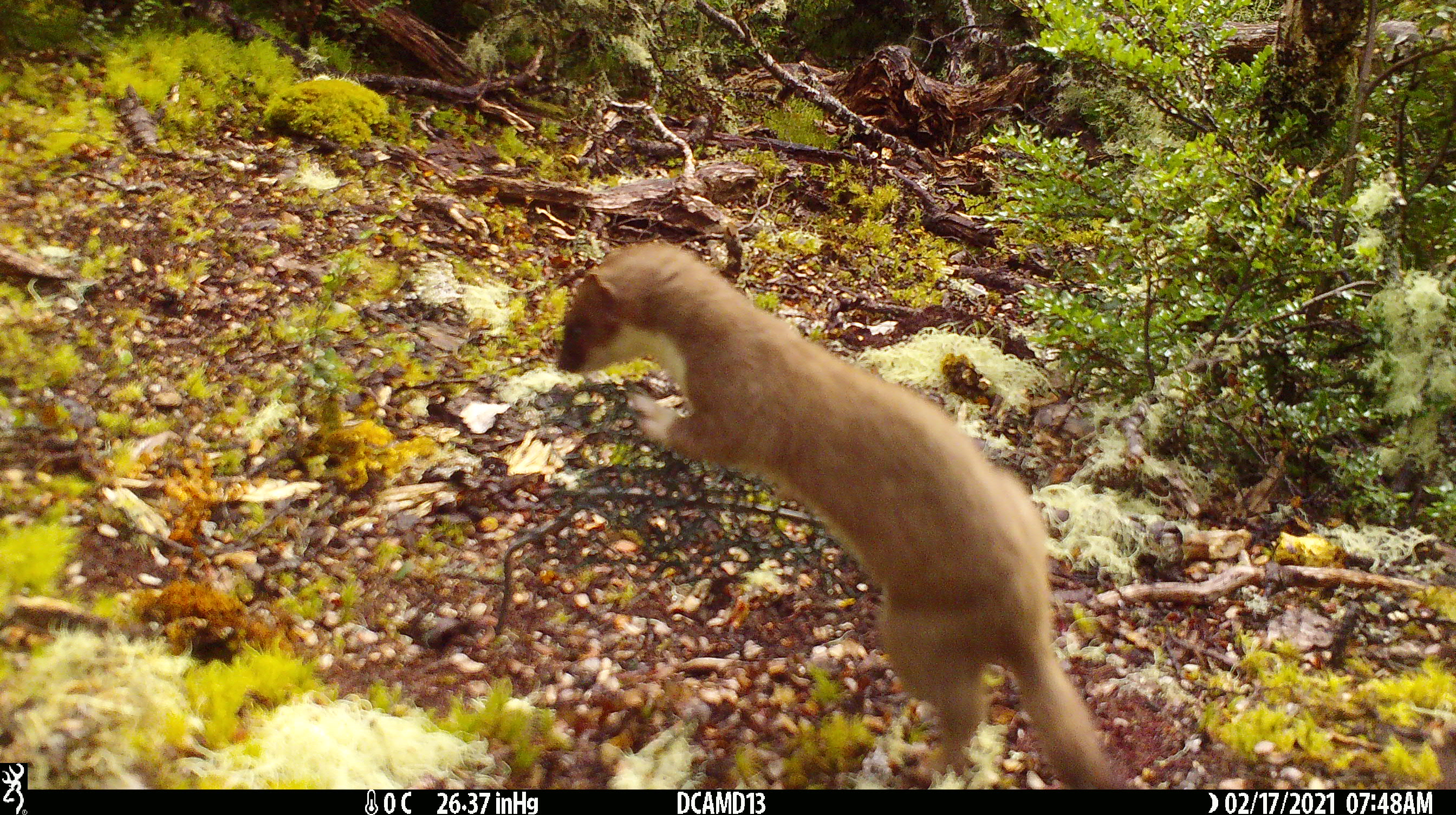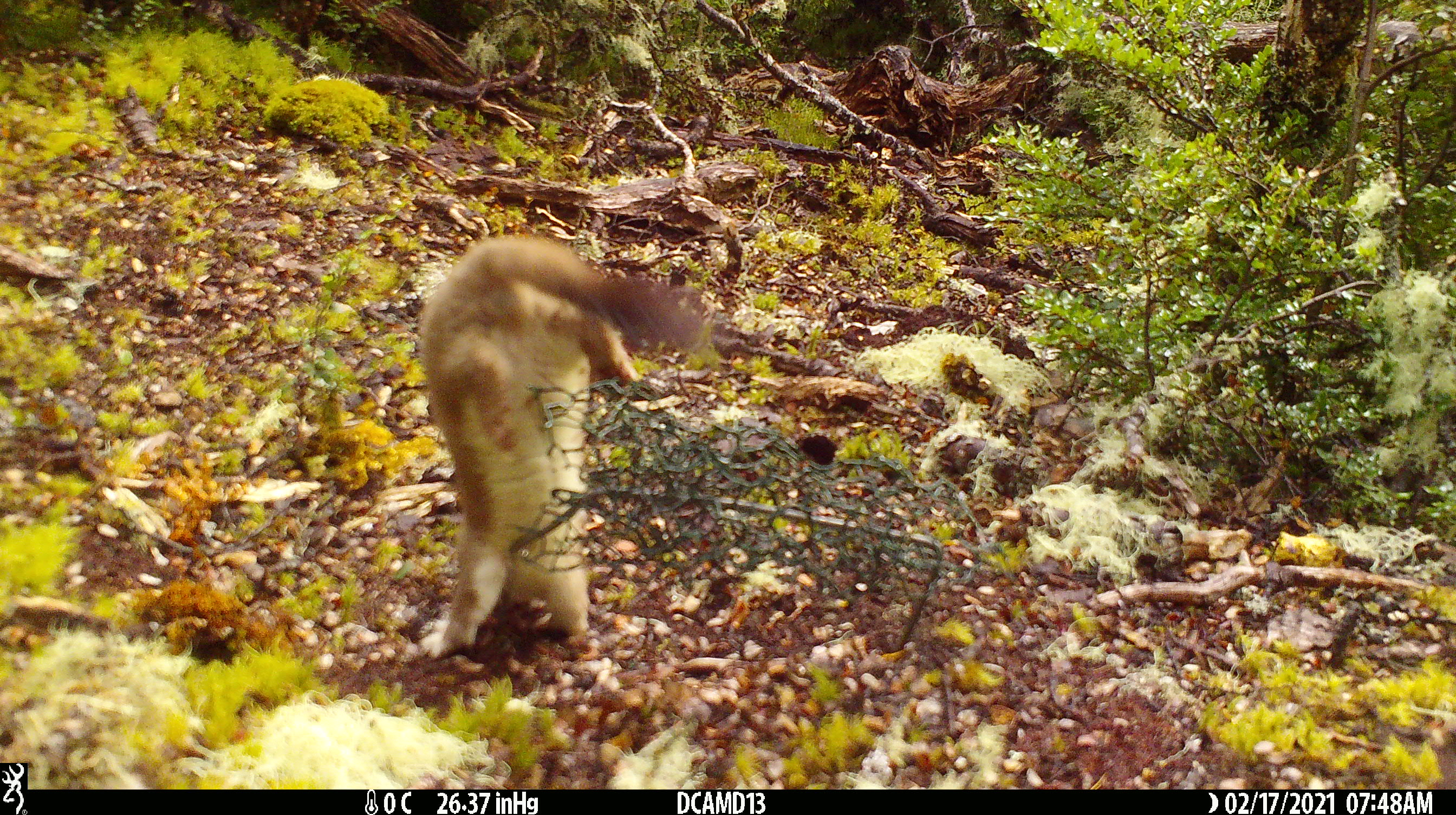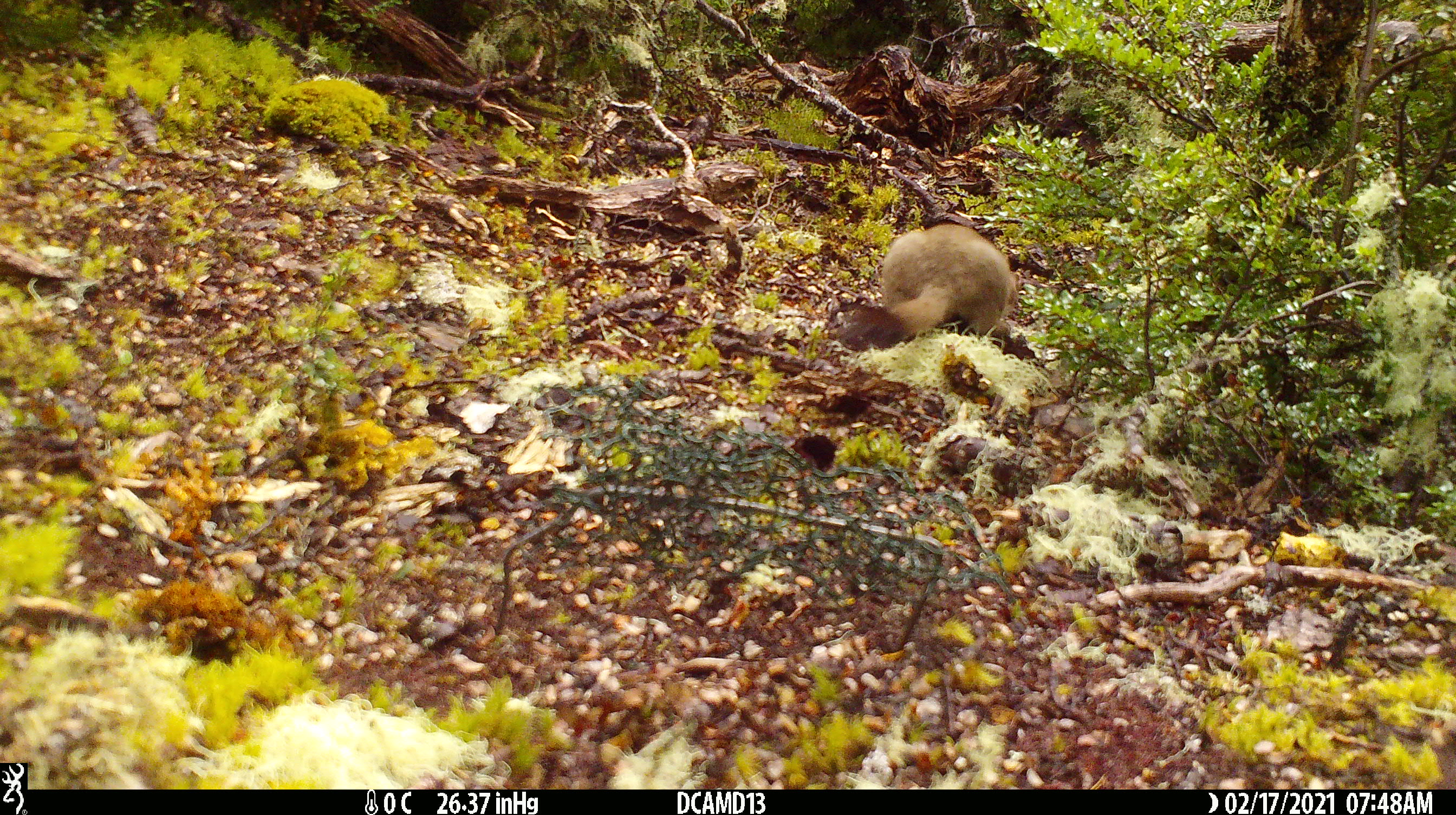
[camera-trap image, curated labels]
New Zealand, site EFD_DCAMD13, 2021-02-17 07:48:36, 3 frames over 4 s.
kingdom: Animalia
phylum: Chordata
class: Mammalia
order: Carnivora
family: Mustelidae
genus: Mustela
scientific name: Mustela erminea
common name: stoat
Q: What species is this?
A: Stoat (Mustela erminea).